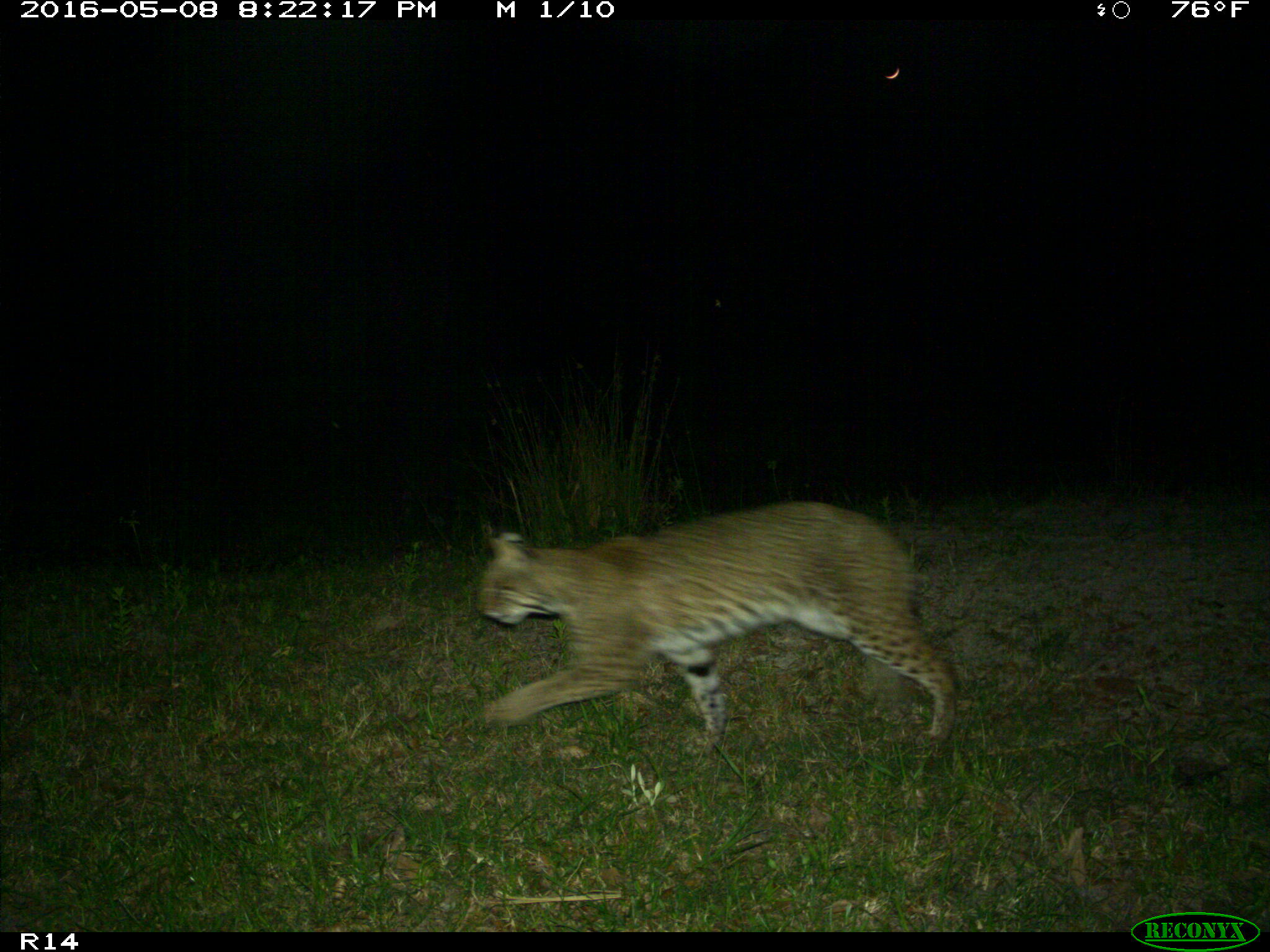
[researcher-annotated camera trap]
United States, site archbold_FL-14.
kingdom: Animalia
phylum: Chordata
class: Mammalia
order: Carnivora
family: Felidae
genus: Lynx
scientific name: Lynx rufus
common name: bobcat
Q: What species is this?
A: Lynx rufus (bobcat).